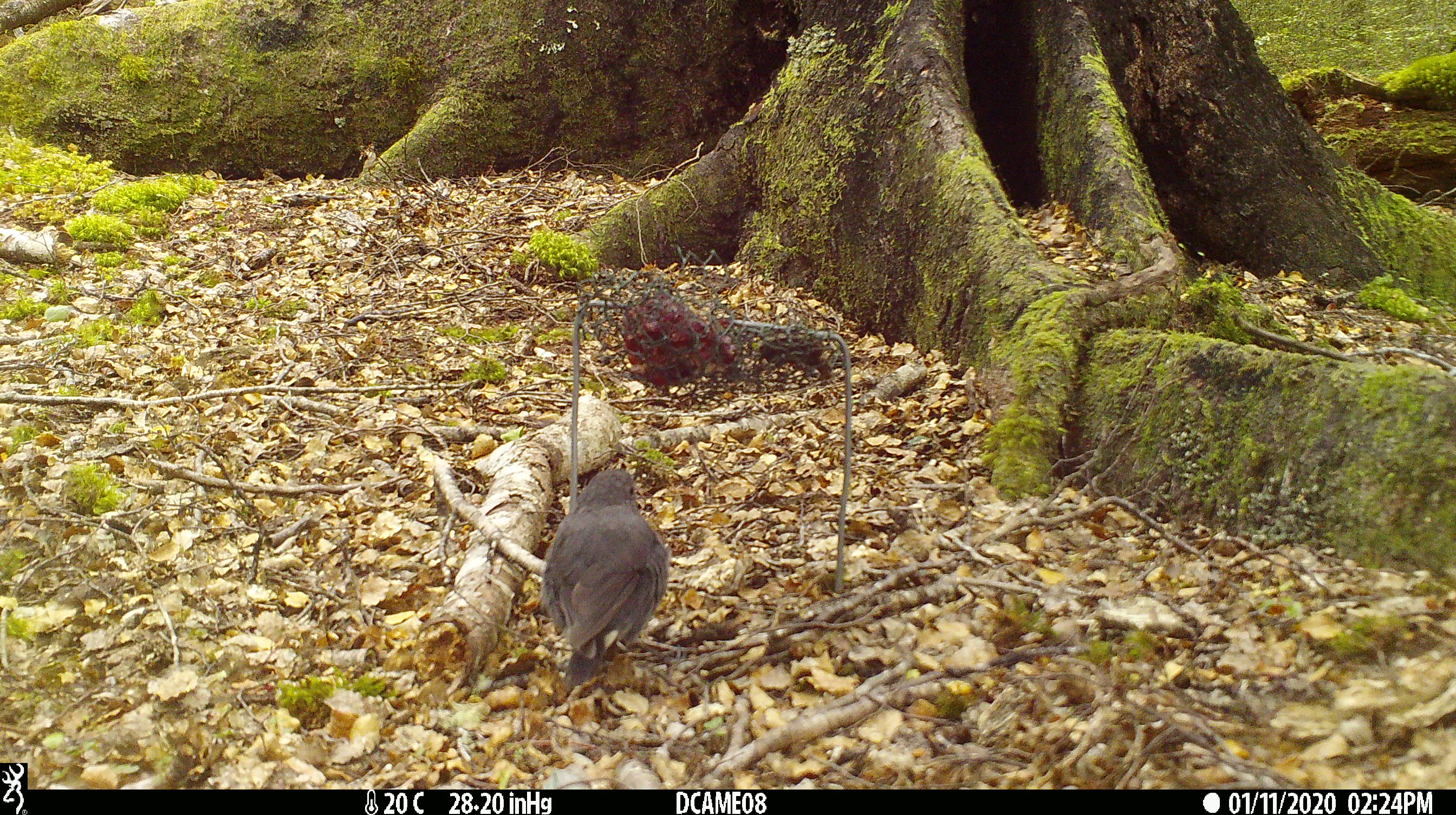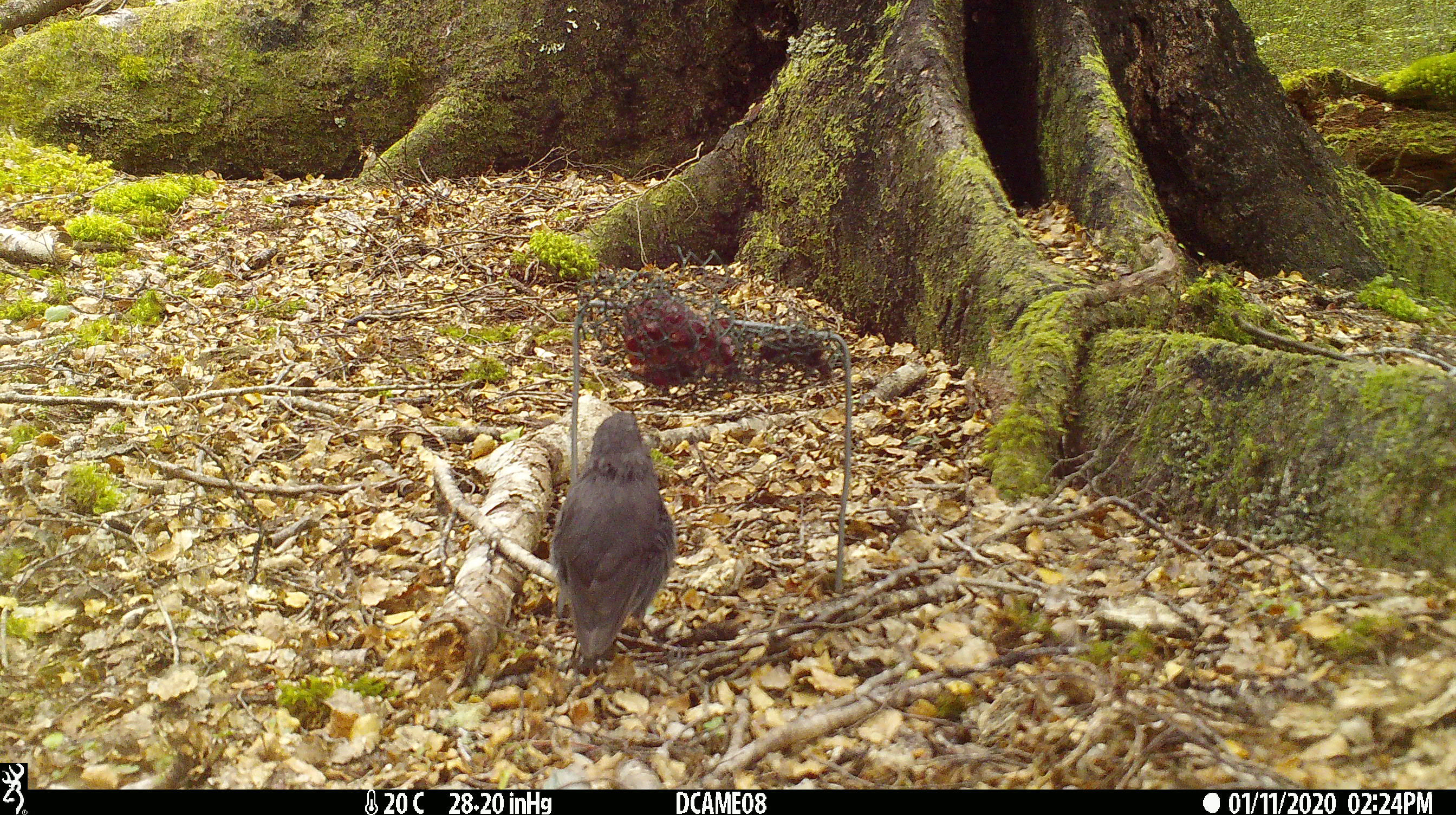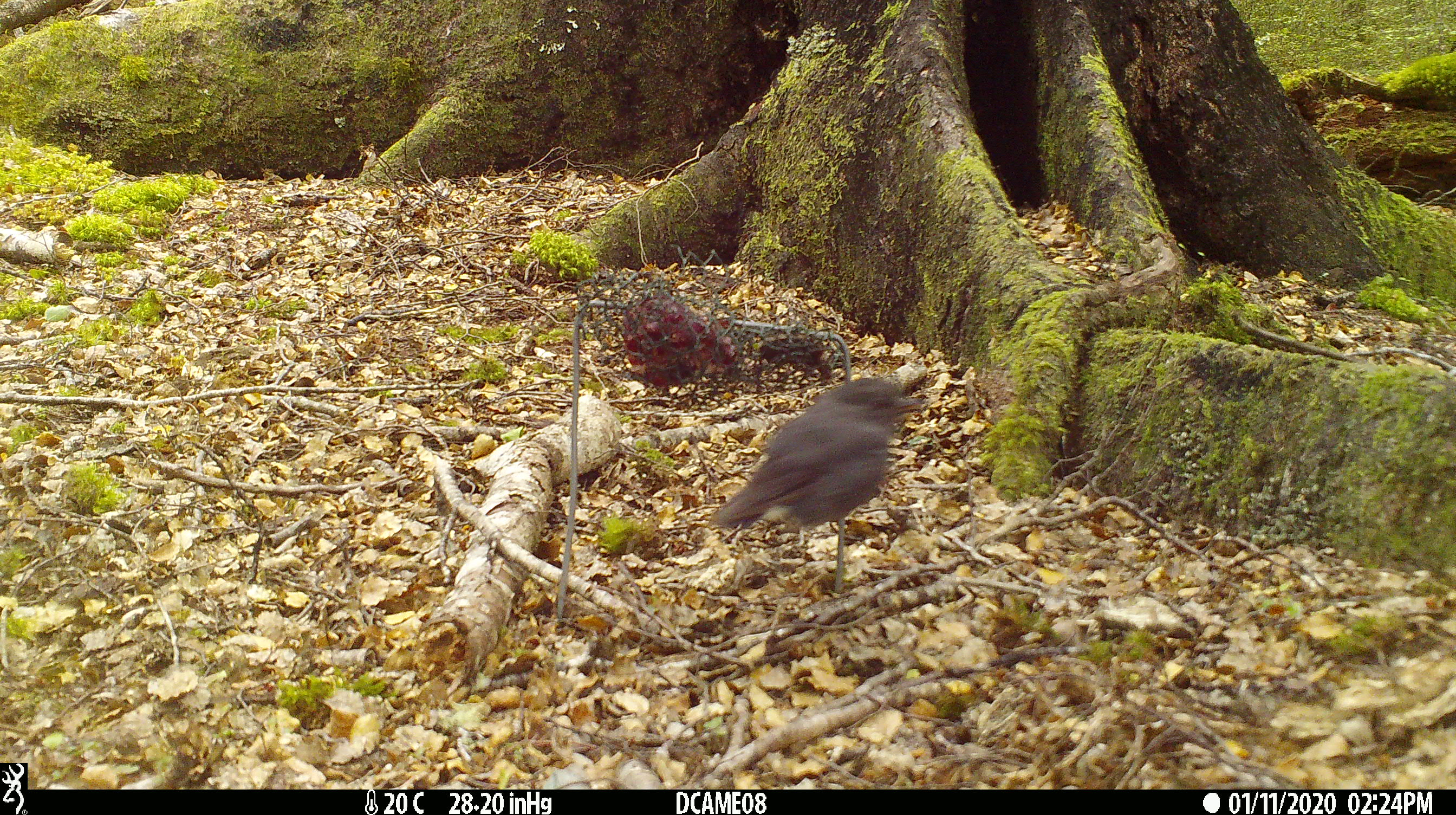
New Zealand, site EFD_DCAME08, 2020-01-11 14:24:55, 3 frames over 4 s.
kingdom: Animalia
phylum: Chordata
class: Aves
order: Passeriformes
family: Petroicidae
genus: Petroica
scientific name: Petroica australis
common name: new zealand robin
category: robin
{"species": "robin (new zealand robin) (Petroica australis)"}